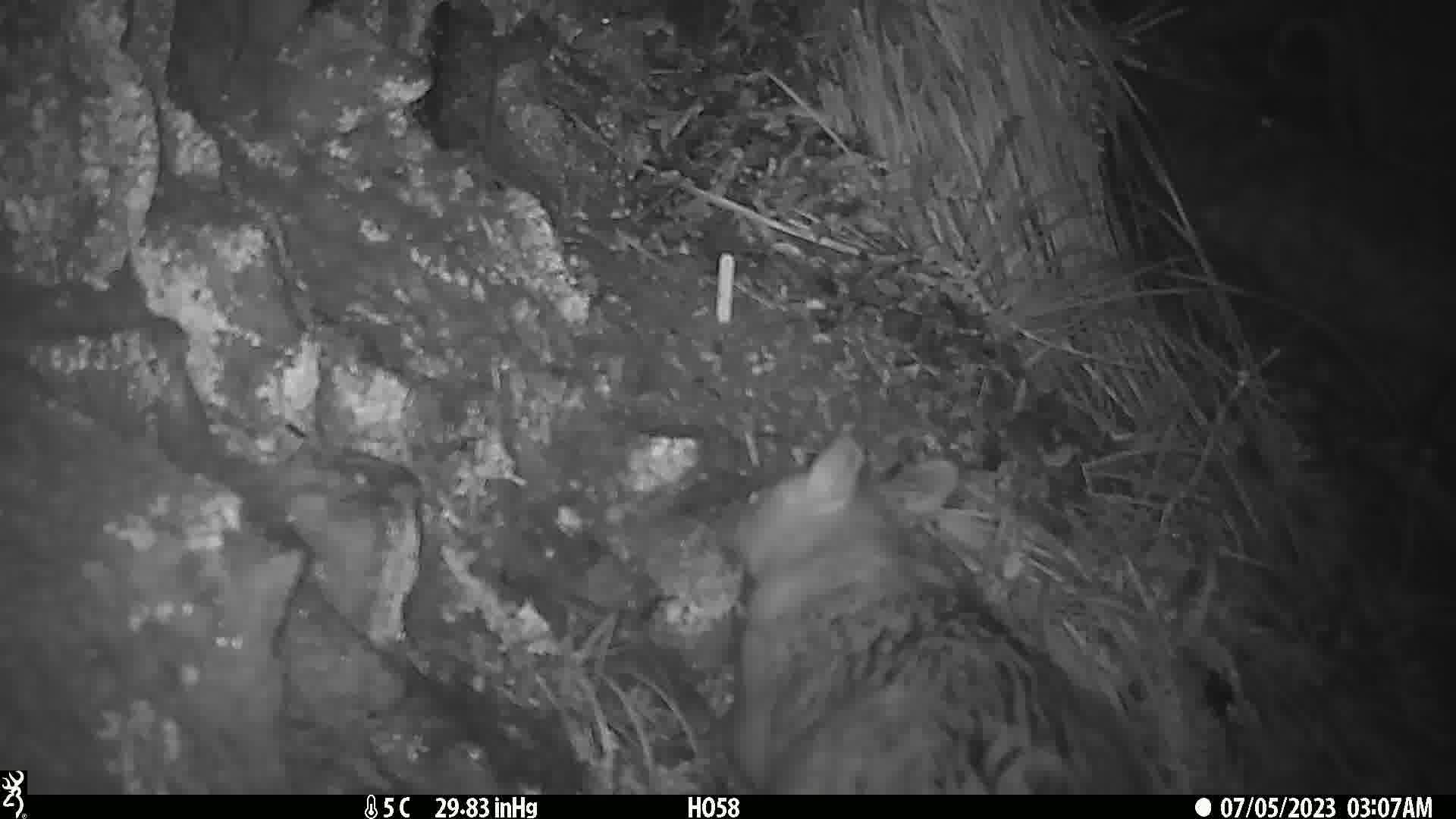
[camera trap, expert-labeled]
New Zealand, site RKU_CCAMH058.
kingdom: Animalia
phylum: Chordata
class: Mammalia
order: Diprotodontia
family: Phalangeridae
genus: Trichosurus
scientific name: Trichosurus vulpecula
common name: common brushtail possum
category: possum